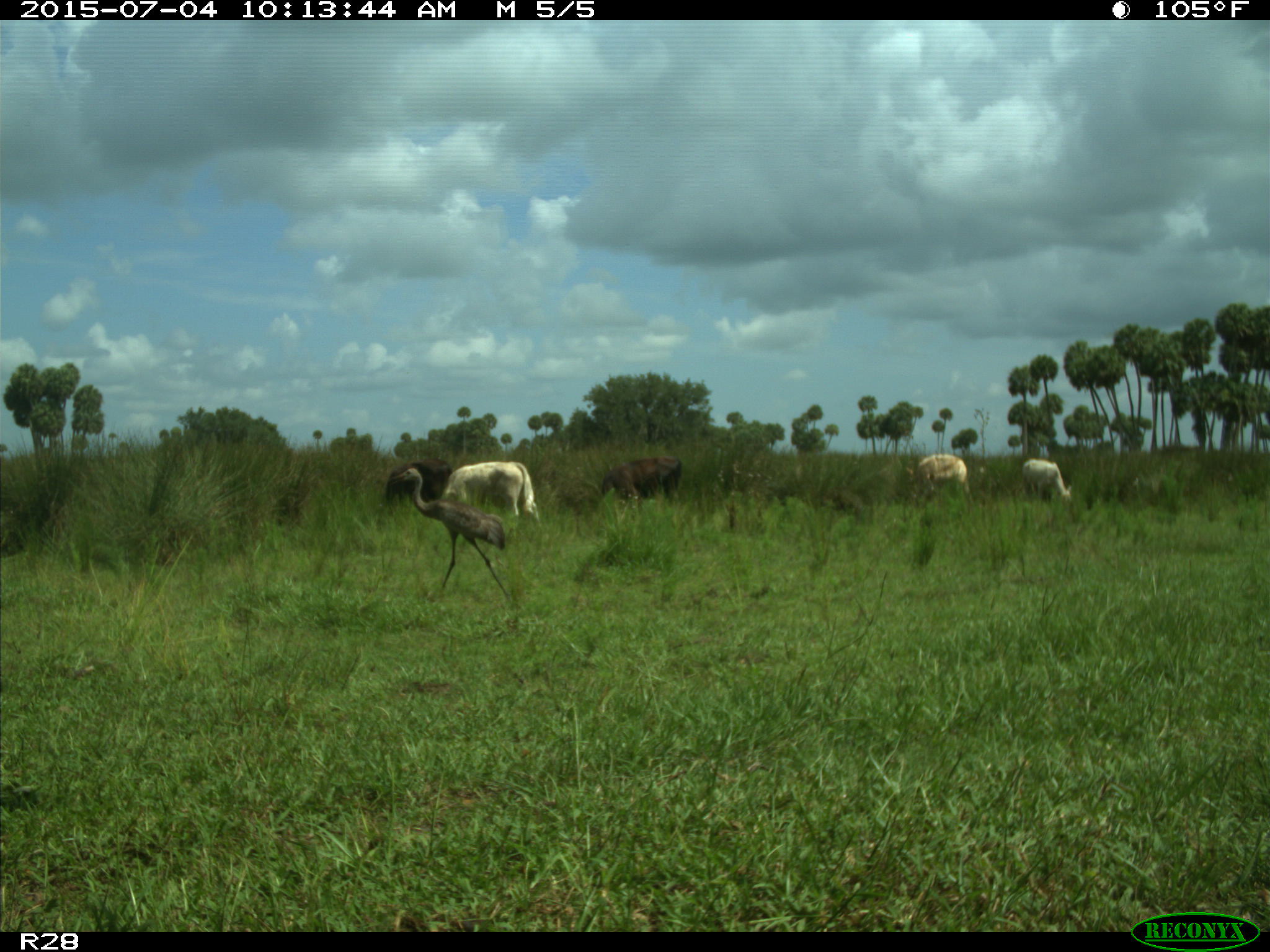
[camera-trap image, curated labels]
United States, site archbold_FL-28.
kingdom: Animalia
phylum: Chordata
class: Mammalia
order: Artiodactyla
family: Bovidae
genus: Bos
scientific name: Bos taurus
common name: domestic cow